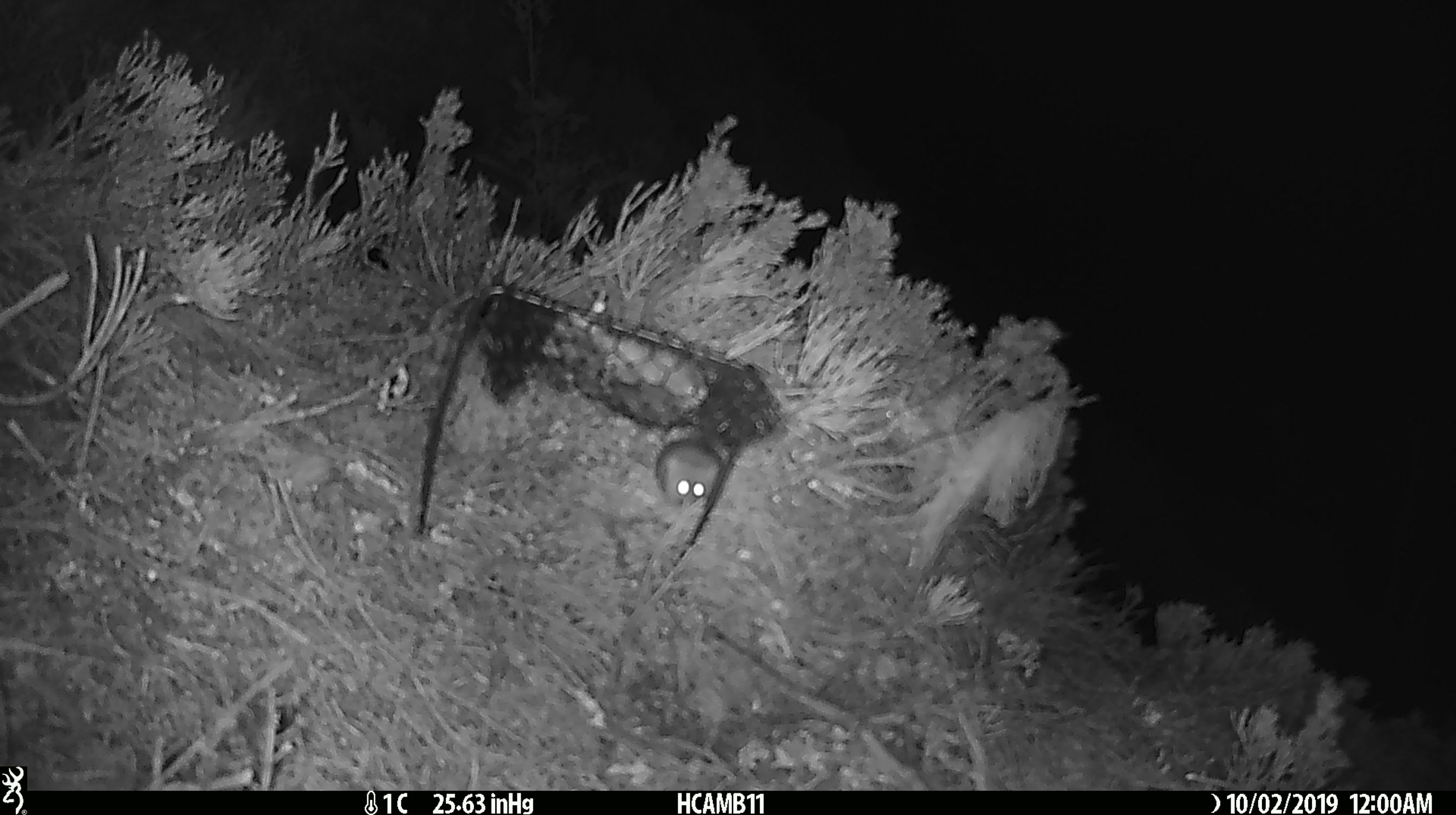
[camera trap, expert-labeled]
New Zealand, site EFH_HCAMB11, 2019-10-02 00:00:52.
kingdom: Animalia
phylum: Chordata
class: Mammalia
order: Rodentia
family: Muridae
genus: Mus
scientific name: Mus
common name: mouse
Mouse (Mus).